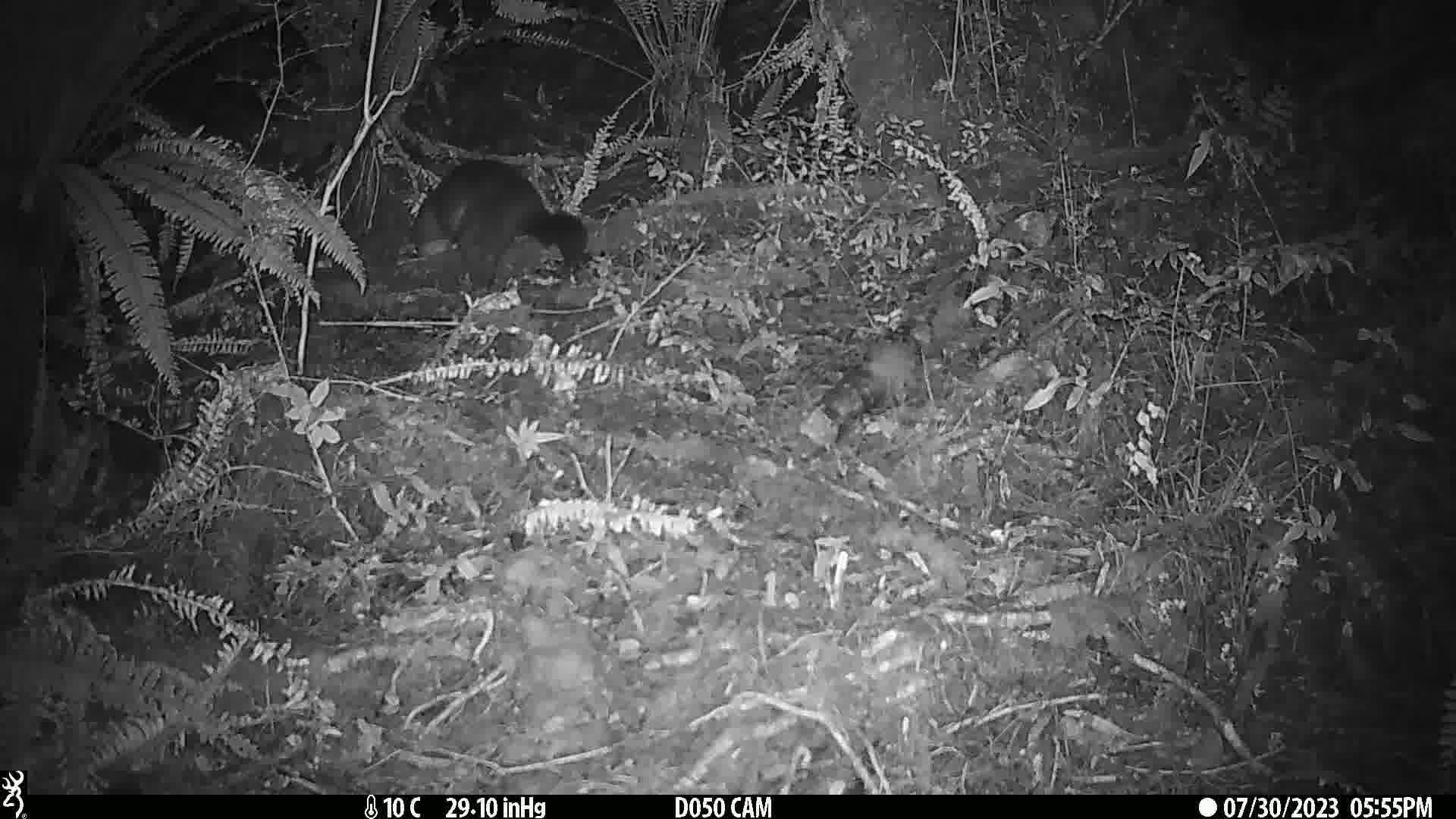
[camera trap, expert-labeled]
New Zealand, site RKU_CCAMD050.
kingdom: Animalia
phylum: Chordata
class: Mammalia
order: Diprotodontia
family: Phalangeridae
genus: Trichosurus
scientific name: Trichosurus vulpecula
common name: common brushtail possum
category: possum